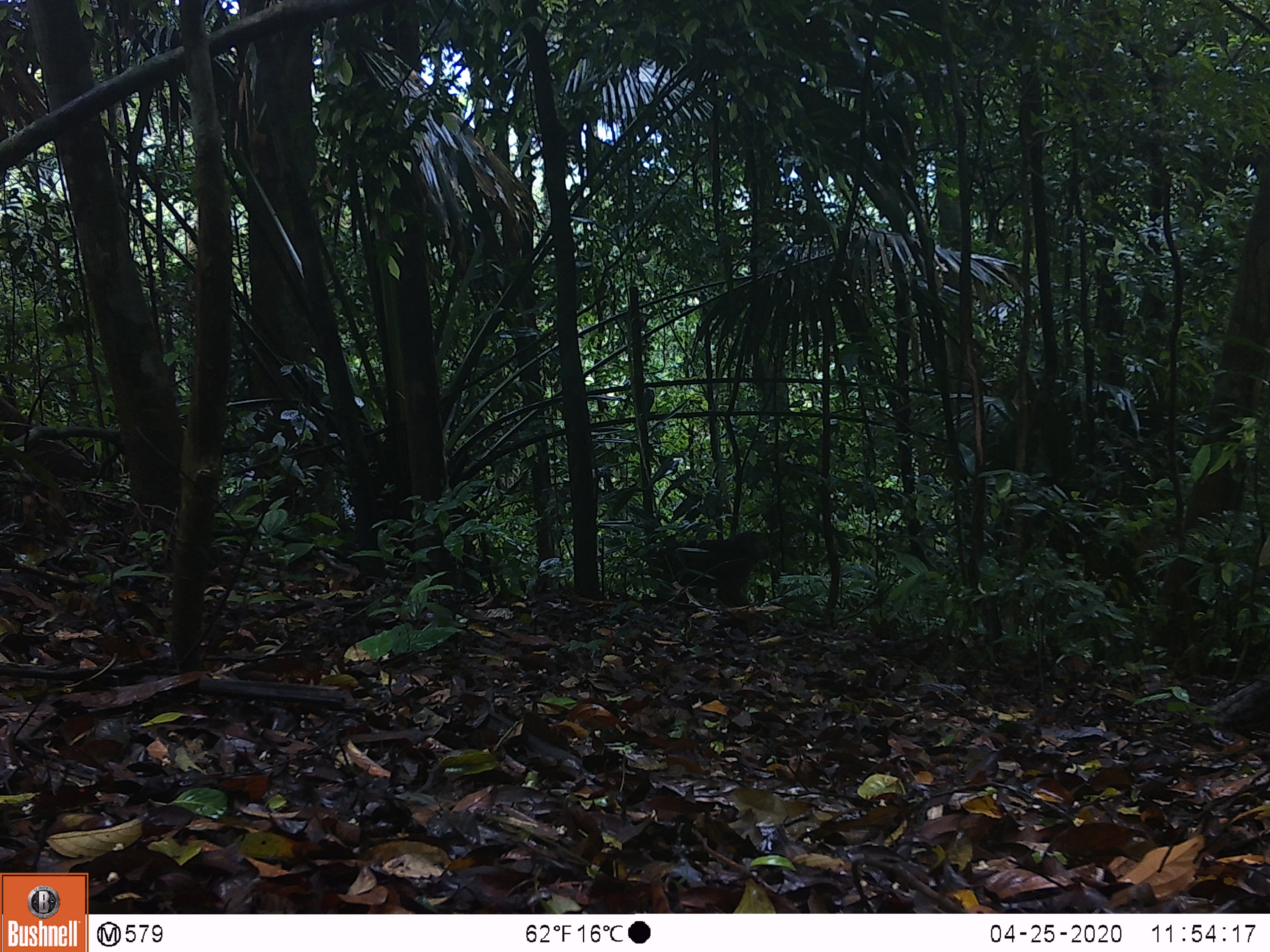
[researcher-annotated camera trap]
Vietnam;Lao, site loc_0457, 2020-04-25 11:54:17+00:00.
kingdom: Animalia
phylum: Chordata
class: Mammalia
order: Primates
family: Cercopithecidae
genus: Macaca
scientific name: Macaca arctoides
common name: stump-tailed macaque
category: stump tailed macaque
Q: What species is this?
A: Stump tailed macaque (stump-tailed macaque) (Macaca arctoides).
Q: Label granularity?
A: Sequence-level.